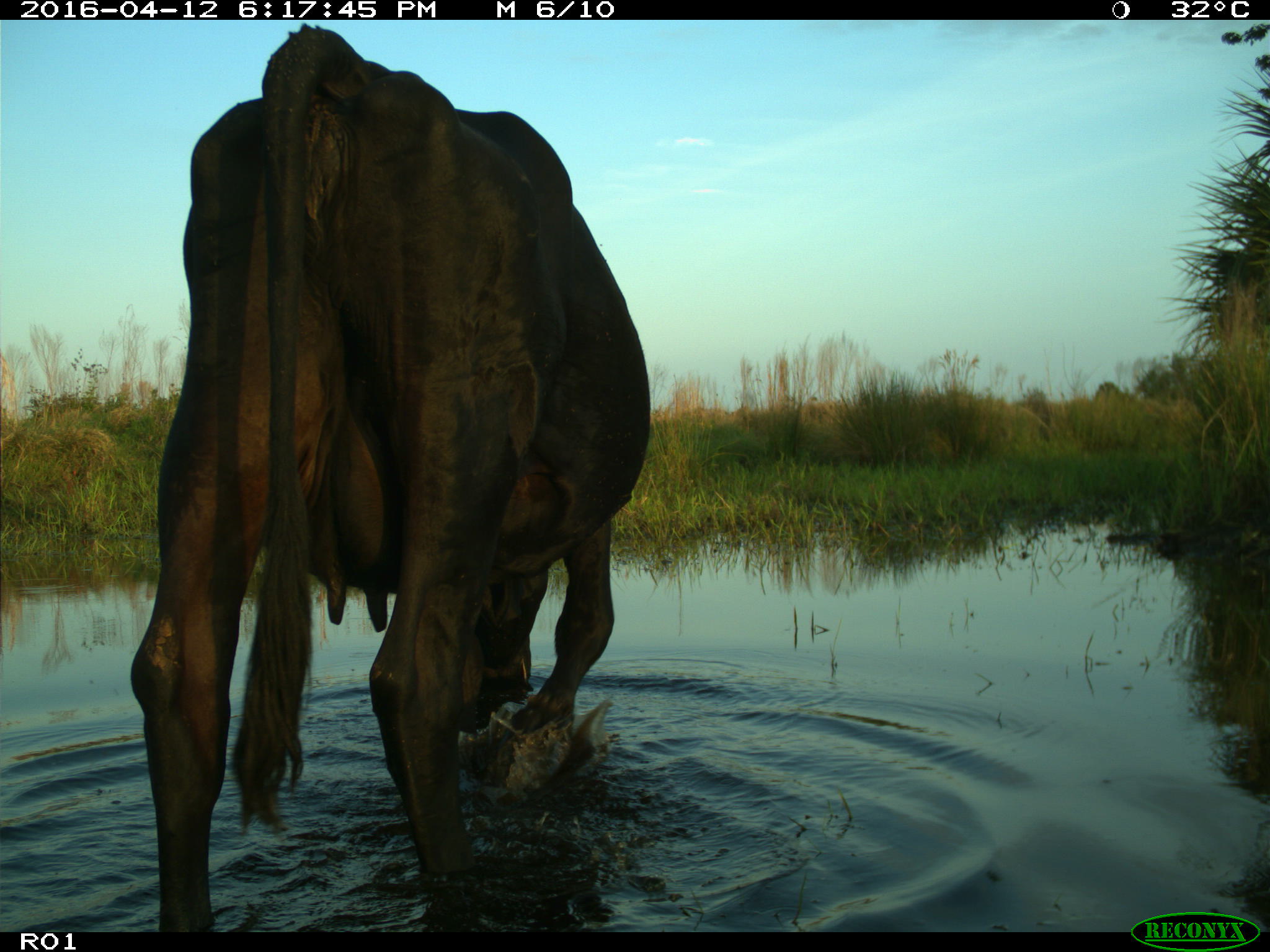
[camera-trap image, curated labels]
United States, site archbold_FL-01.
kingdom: Animalia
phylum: Chordata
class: Mammalia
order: Artiodactyla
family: Bovidae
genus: Bos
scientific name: Bos taurus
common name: domestic cow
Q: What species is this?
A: Bos taurus (domestic cow).